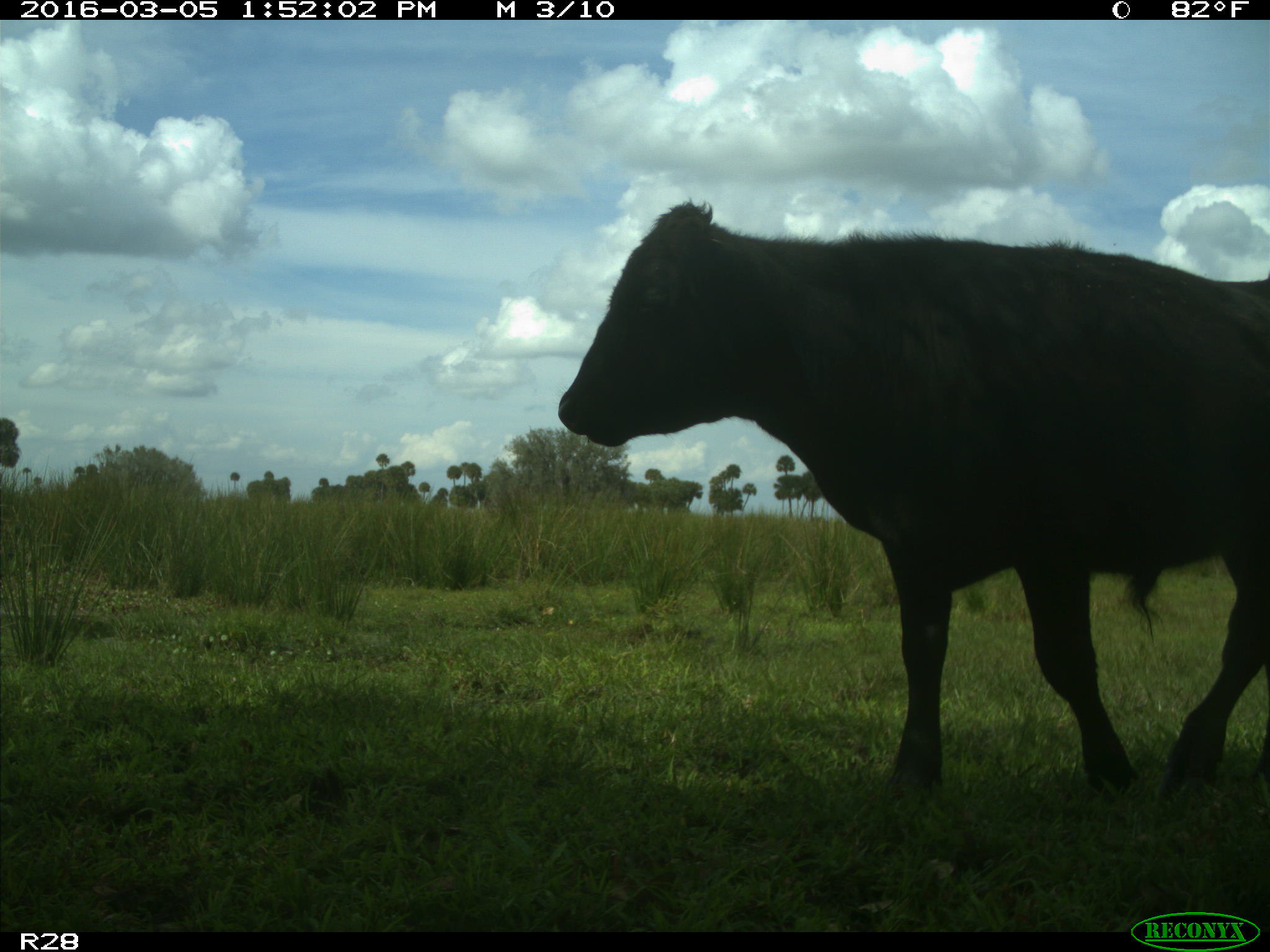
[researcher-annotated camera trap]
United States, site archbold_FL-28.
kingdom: Animalia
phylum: Chordata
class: Mammalia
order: Artiodactyla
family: Bovidae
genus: Bos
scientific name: Bos taurus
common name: domestic cow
Bos taurus (domestic cow).